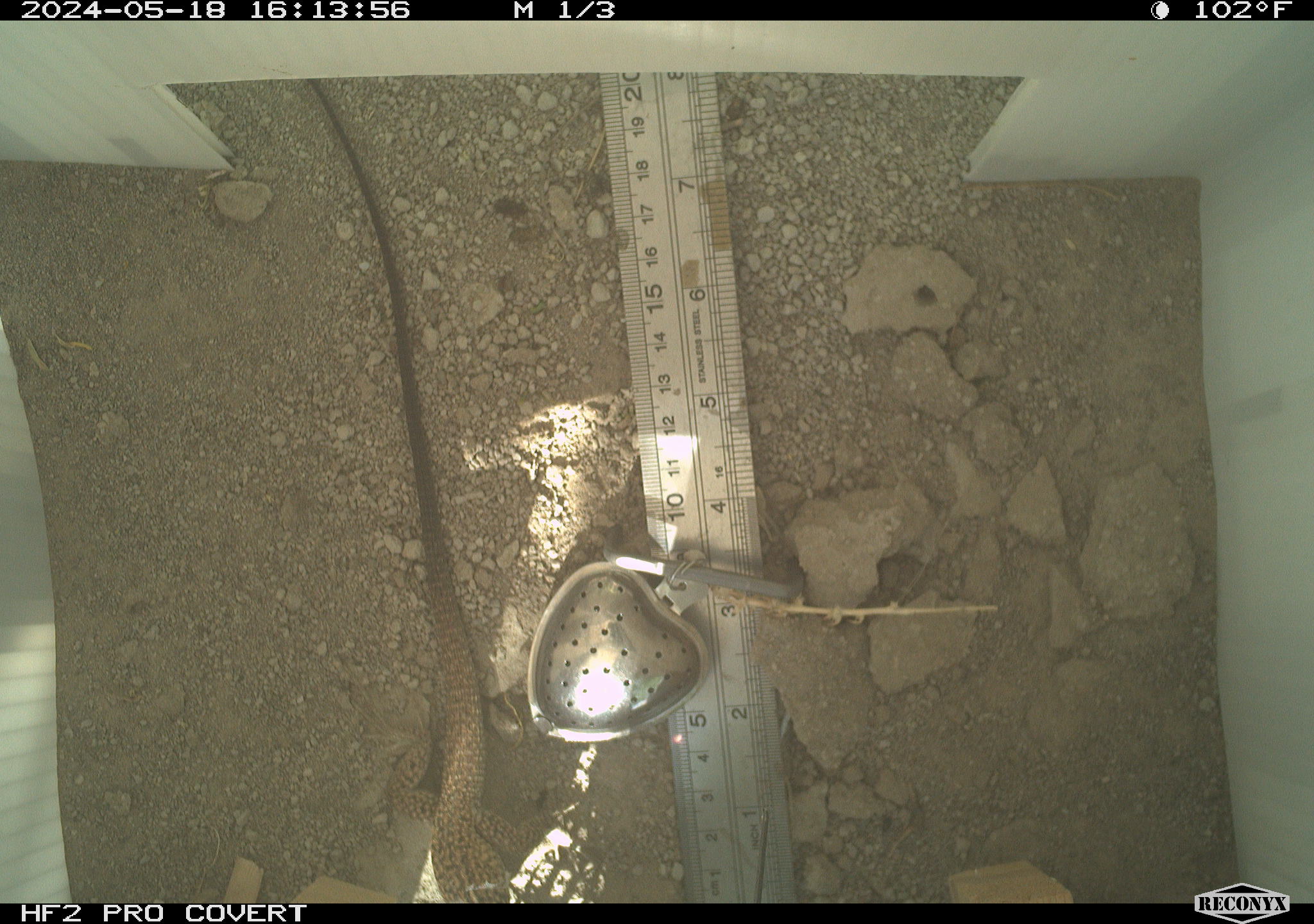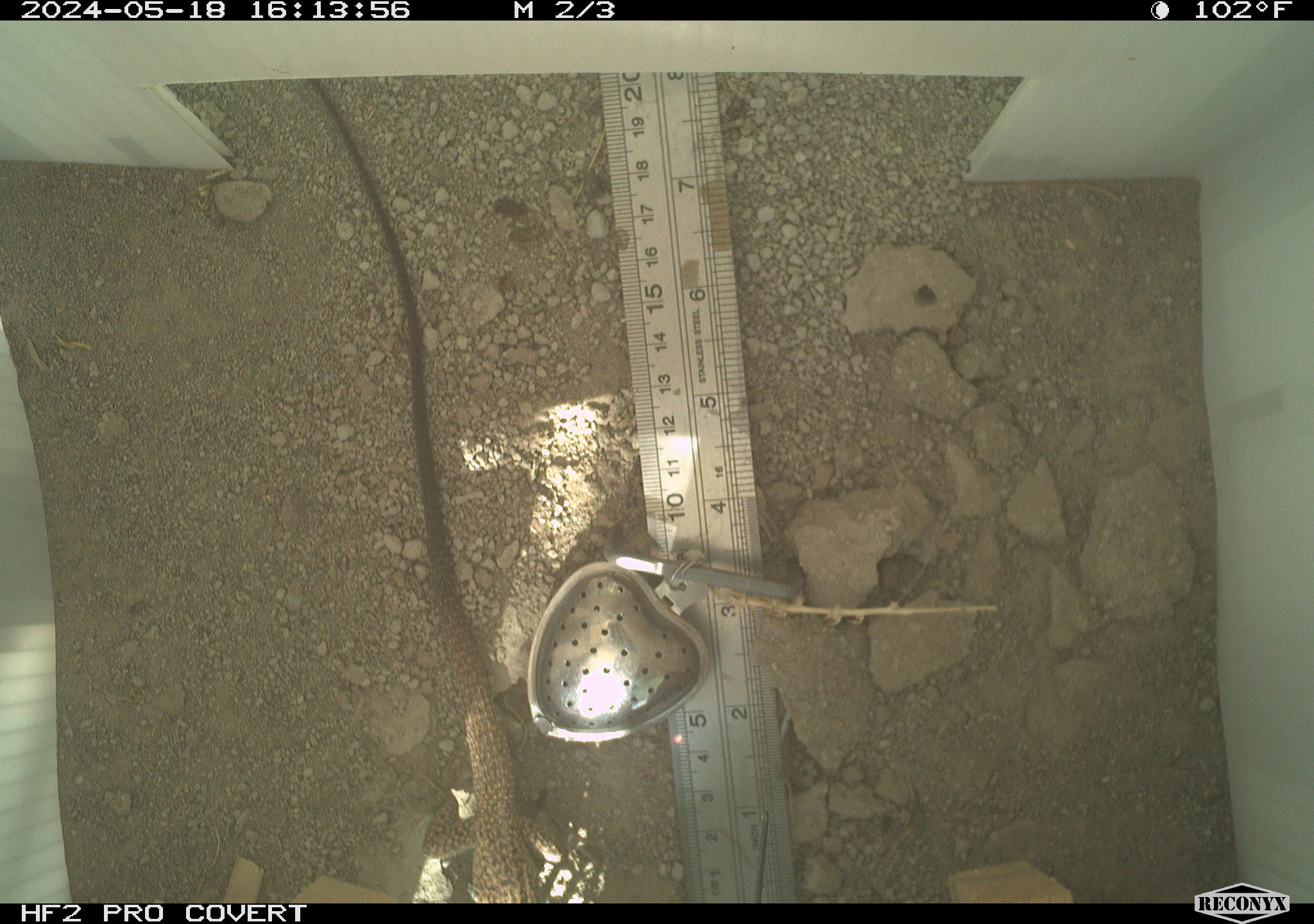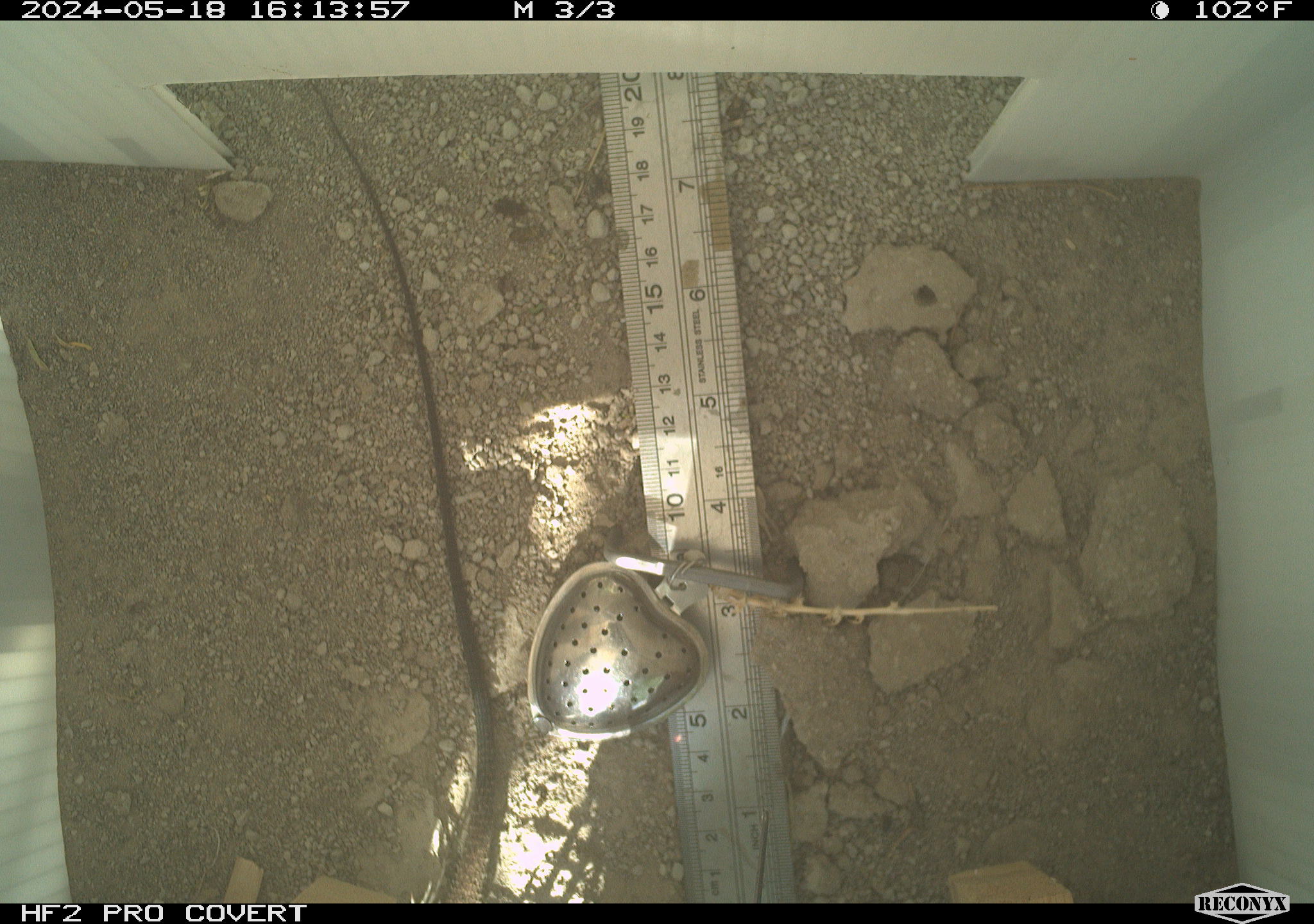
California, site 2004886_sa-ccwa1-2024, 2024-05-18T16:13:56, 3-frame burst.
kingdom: Animalia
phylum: Chordata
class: Reptilia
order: Squamata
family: Teiidae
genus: Aspidoscelis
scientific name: Aspidoscelis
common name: whiptail lizards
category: aspidoscelis species